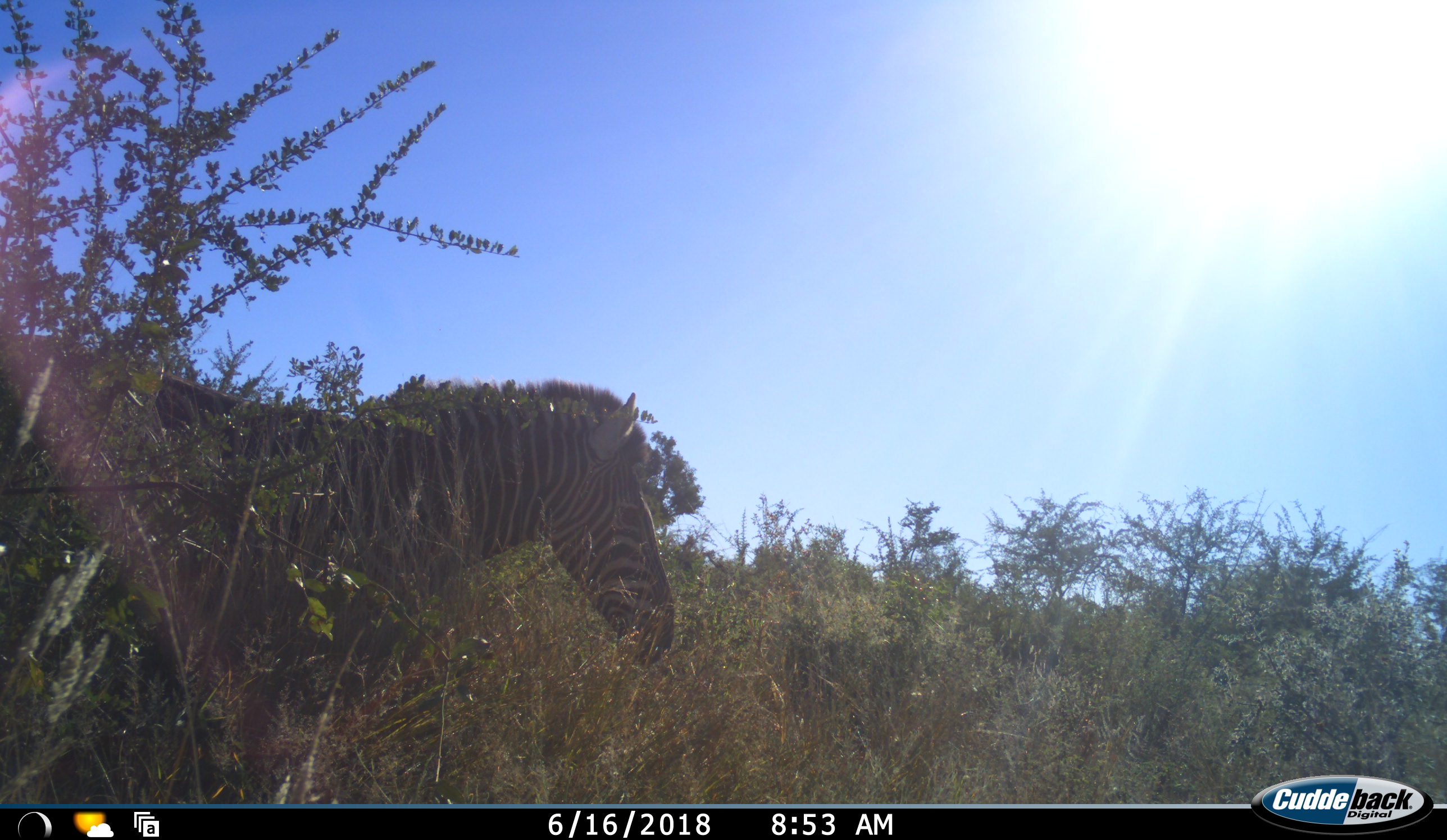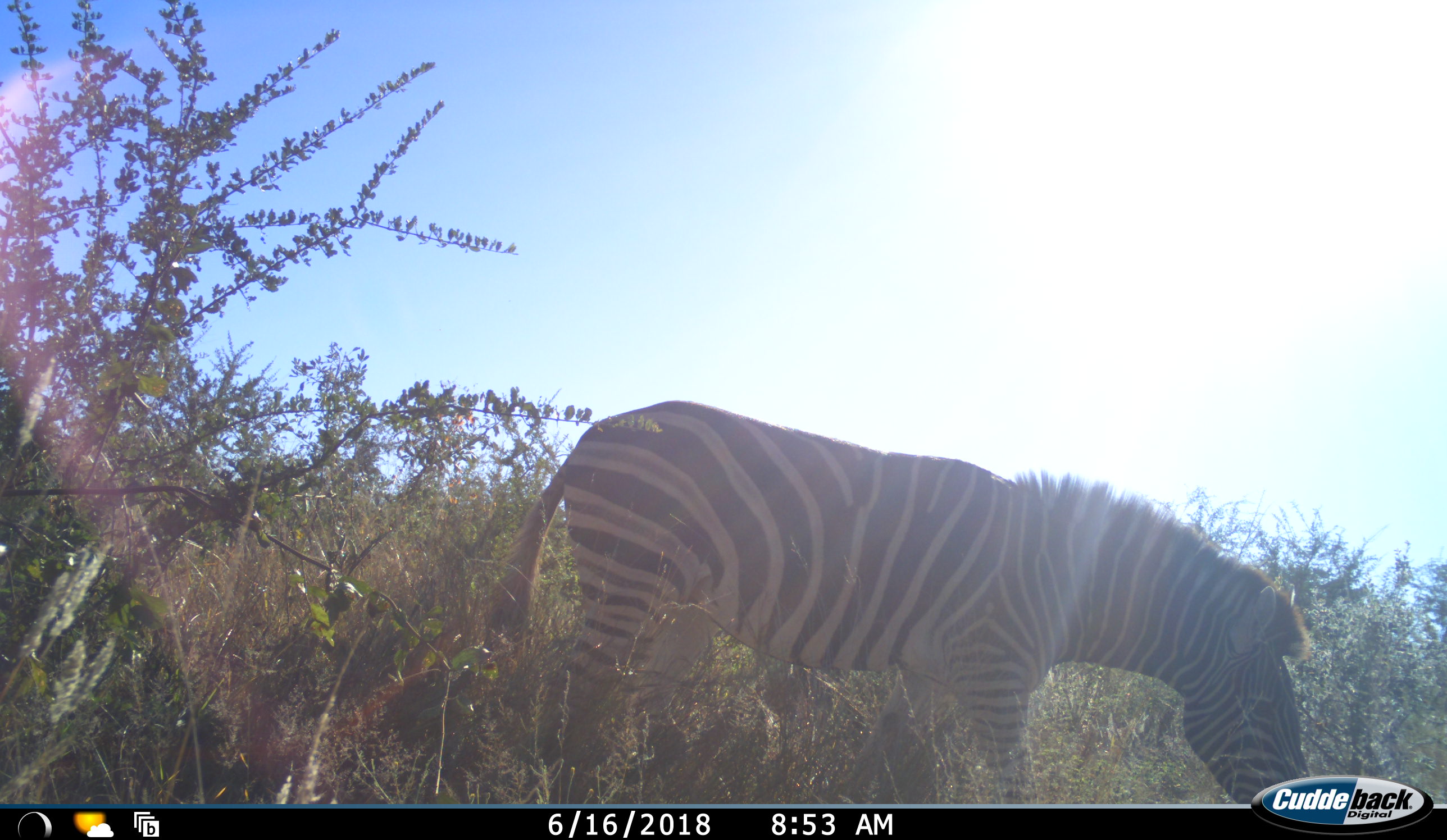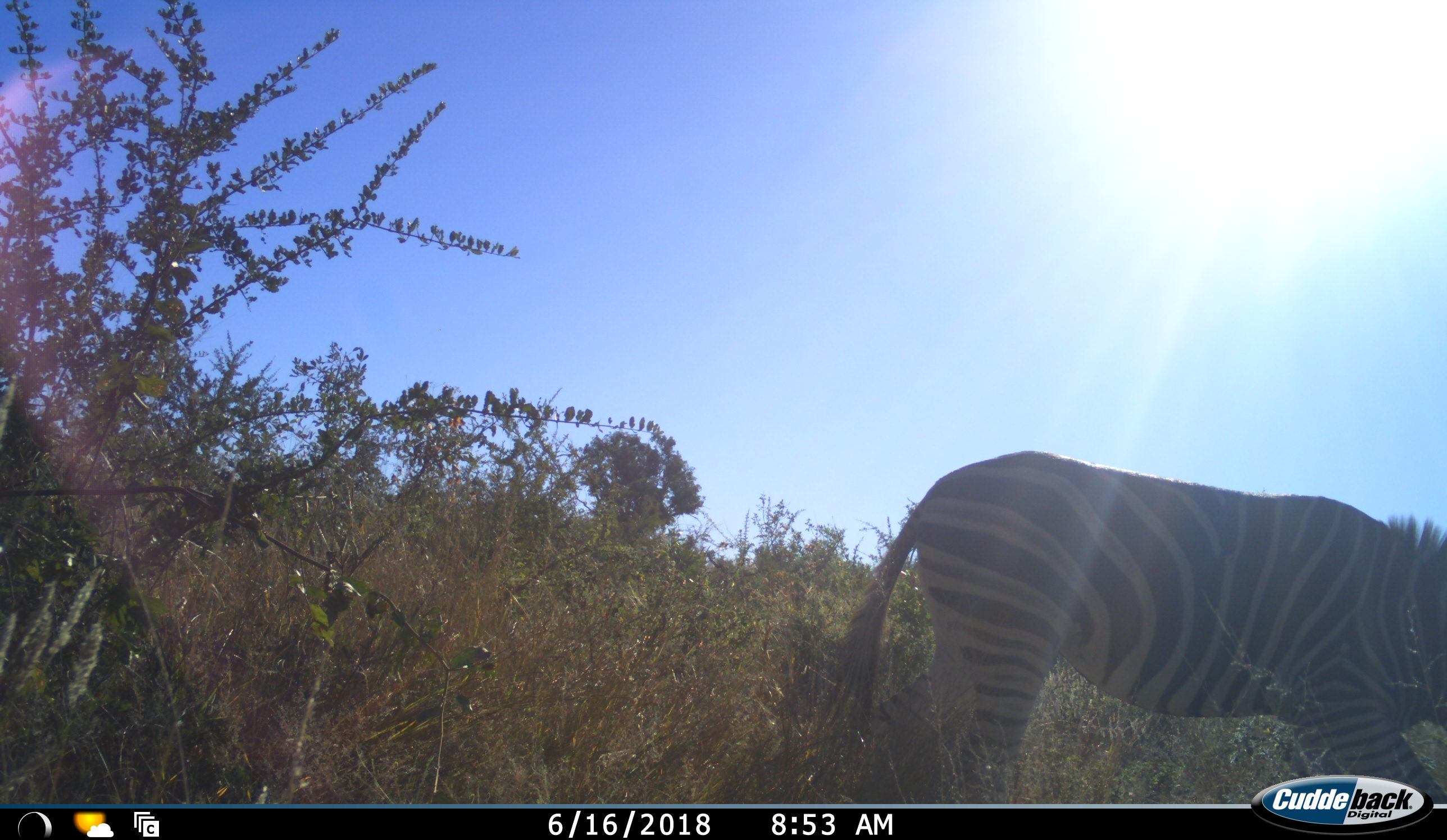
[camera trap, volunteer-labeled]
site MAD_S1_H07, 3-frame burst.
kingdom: Animalia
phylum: Chordata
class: Mammalia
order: Perissodactyla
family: Equidae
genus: Equus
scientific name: Equus quagga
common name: plains zebra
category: zebraplains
Zebraplains (plains zebra) (Equus quagga), count 1. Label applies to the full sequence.